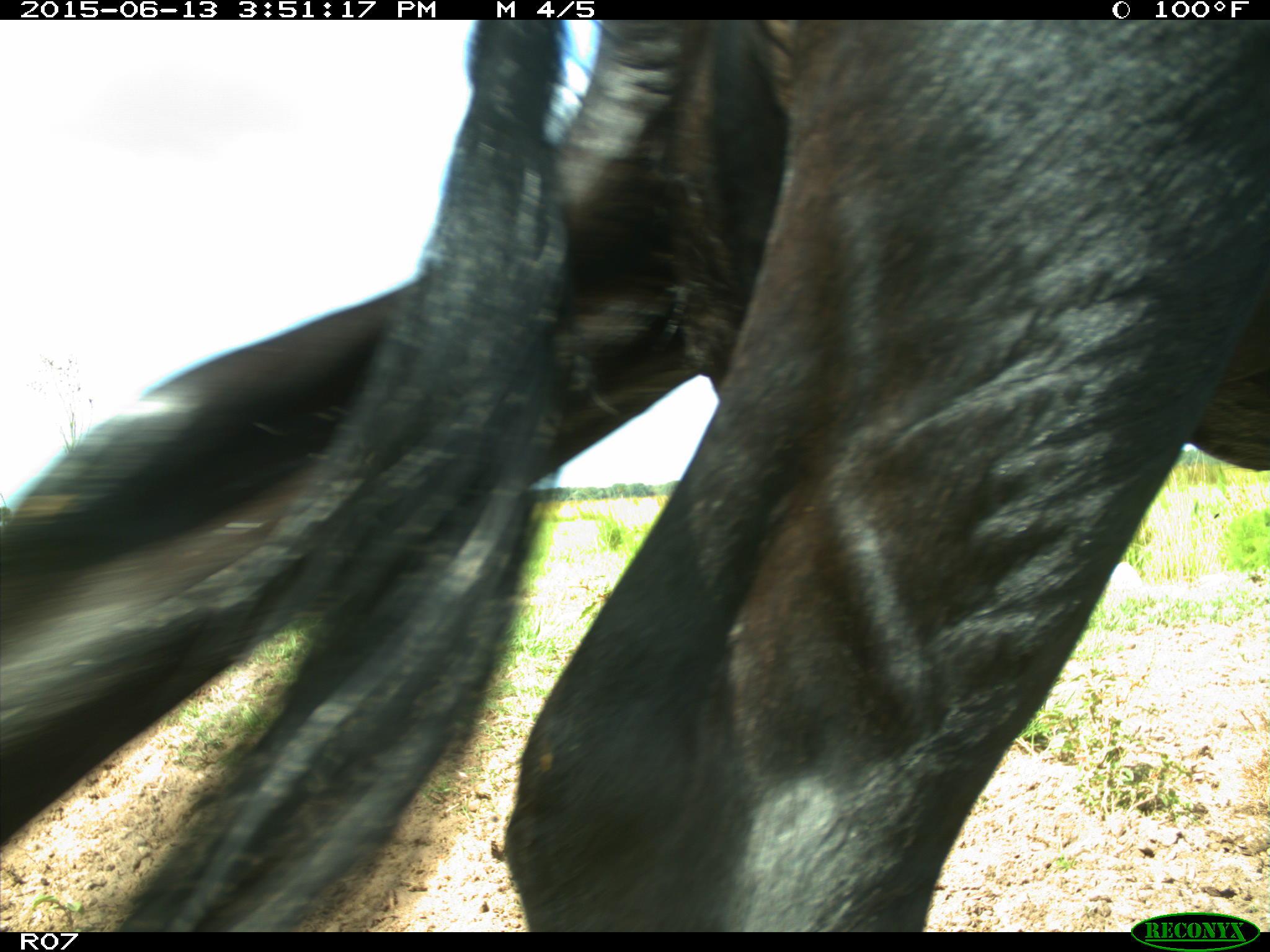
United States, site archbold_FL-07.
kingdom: Animalia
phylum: Chordata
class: Mammalia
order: Artiodactyla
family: Bovidae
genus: Bos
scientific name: Bos taurus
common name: domestic cow